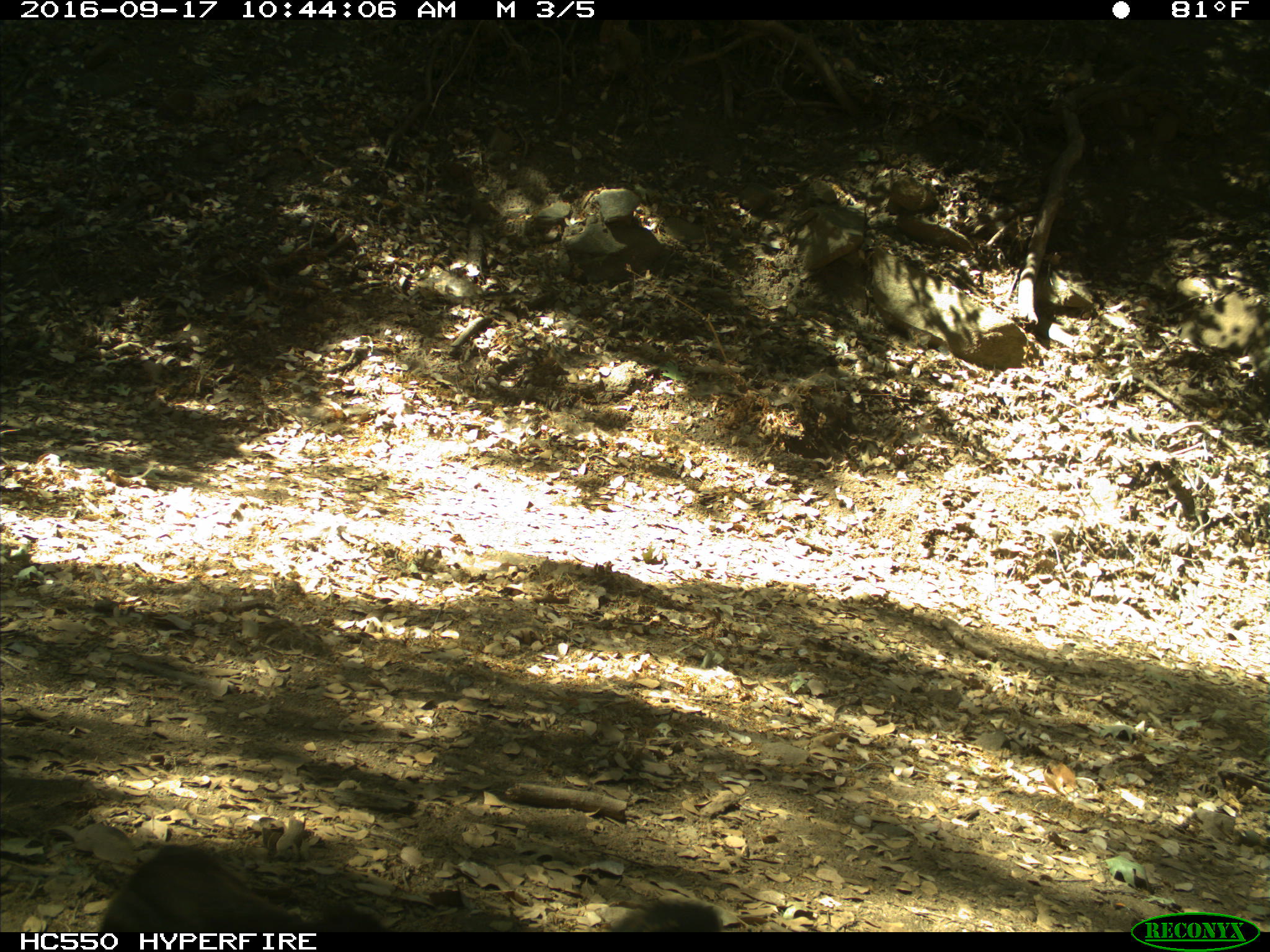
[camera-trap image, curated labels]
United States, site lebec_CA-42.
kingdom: Animalia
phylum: Chordata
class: Mammalia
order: Carnivora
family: Ursidae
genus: Ursus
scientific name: Ursus americanus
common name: american black bear